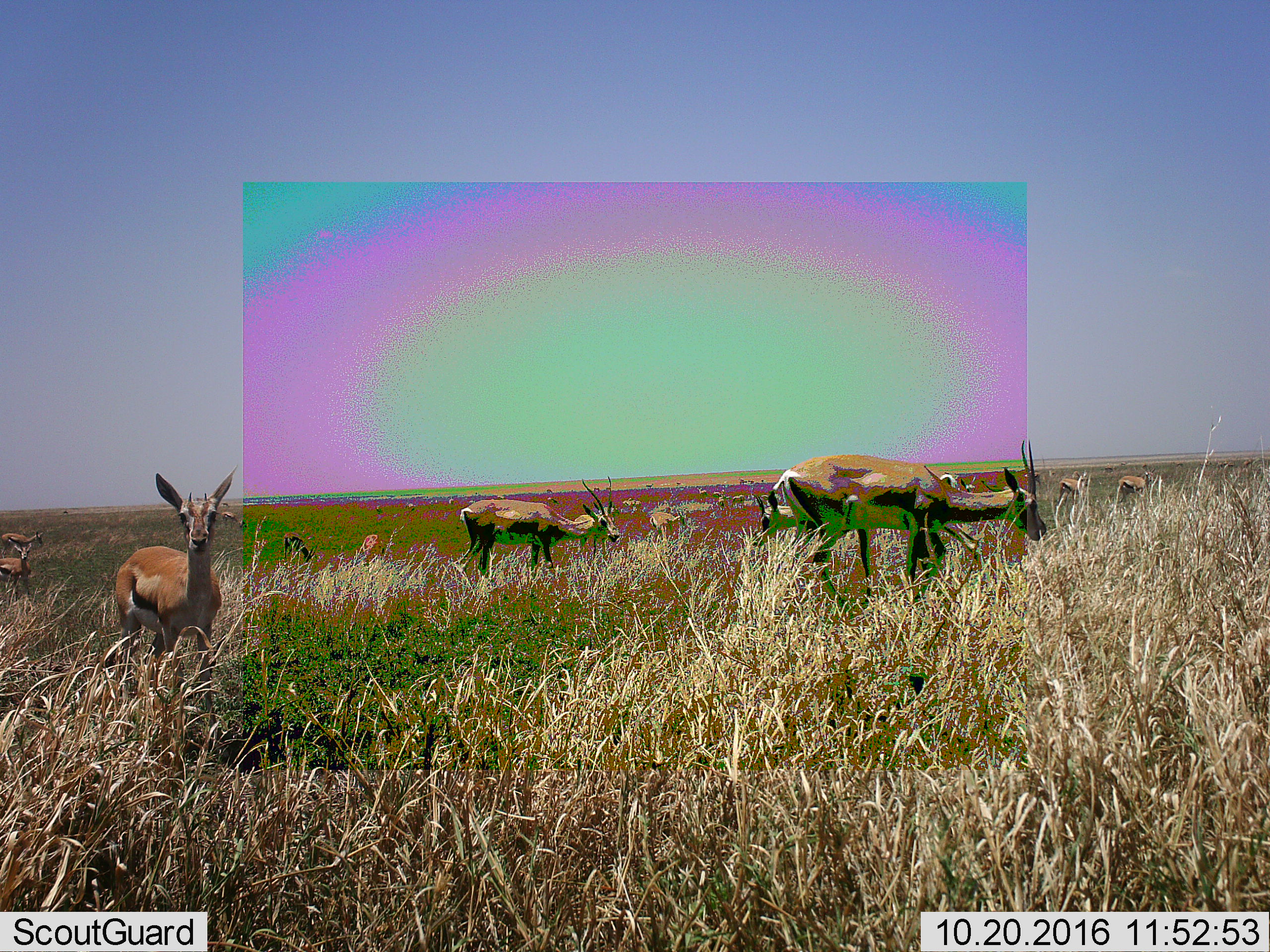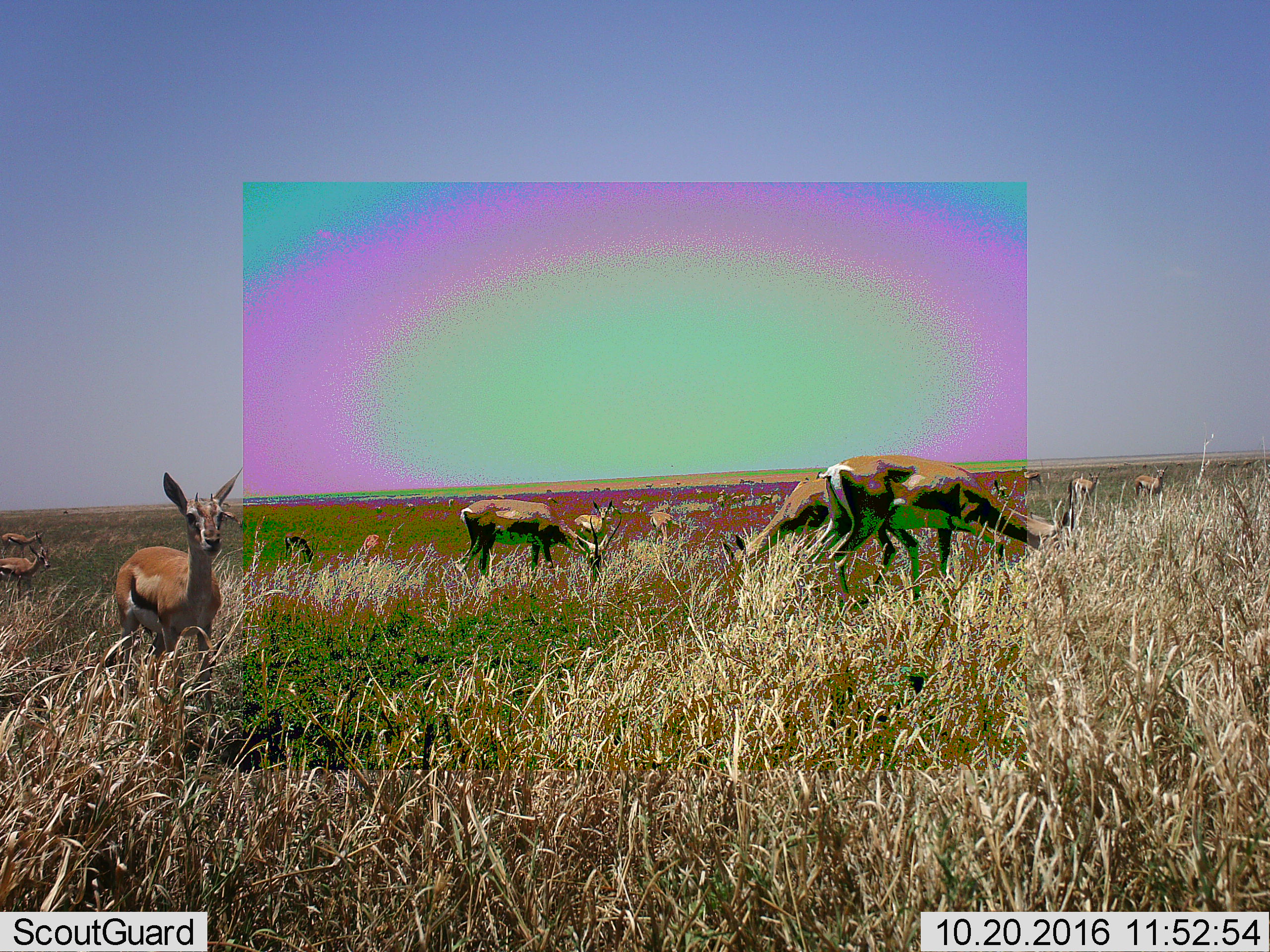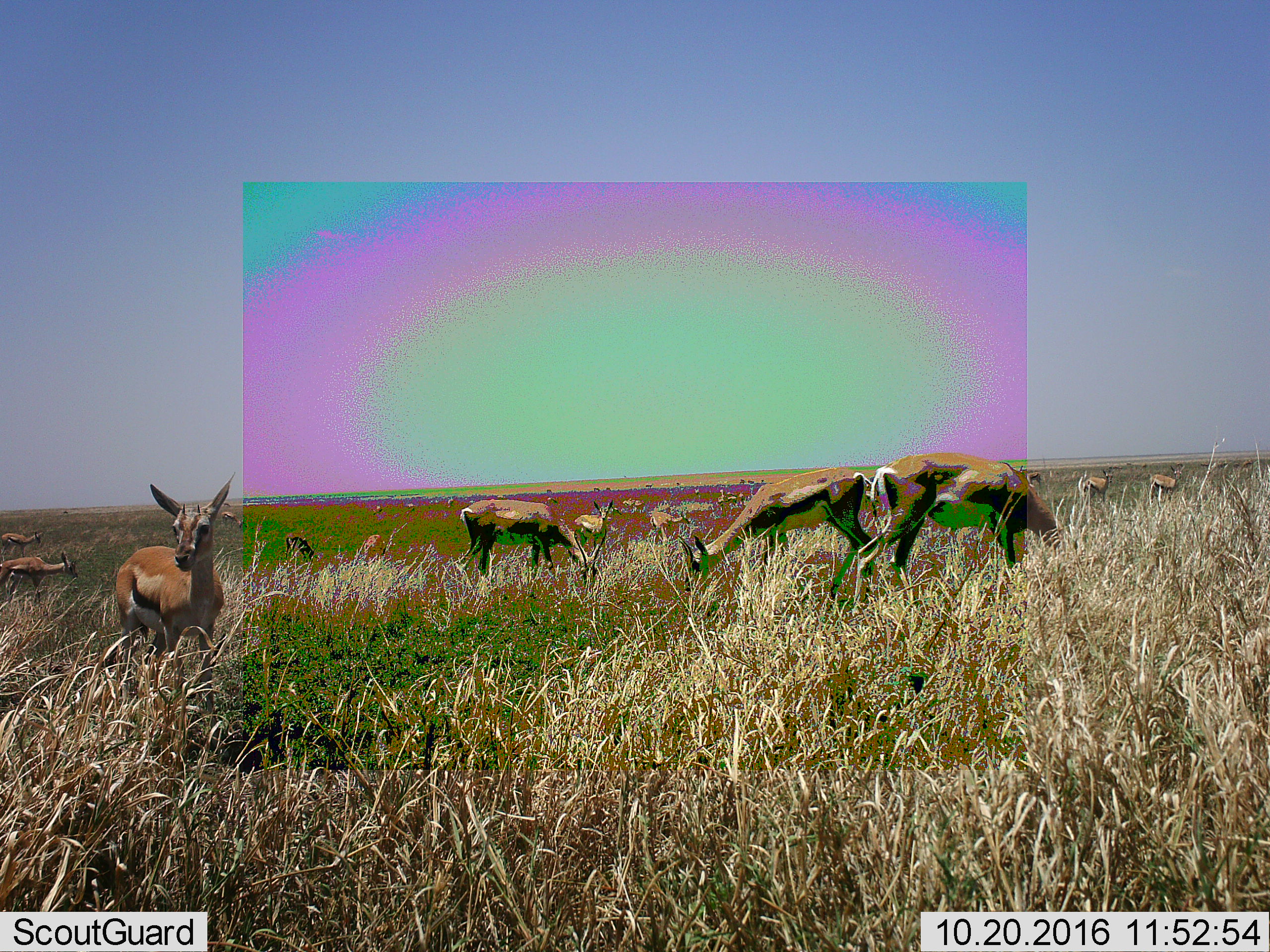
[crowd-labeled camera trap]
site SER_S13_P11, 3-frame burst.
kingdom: Animalia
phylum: Chordata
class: Mammalia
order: Artiodactyla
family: Bovidae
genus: Eudorcas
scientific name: Eudorcas thomsonii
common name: thomson's gazelle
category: gazellethomsons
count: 11-50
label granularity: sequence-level